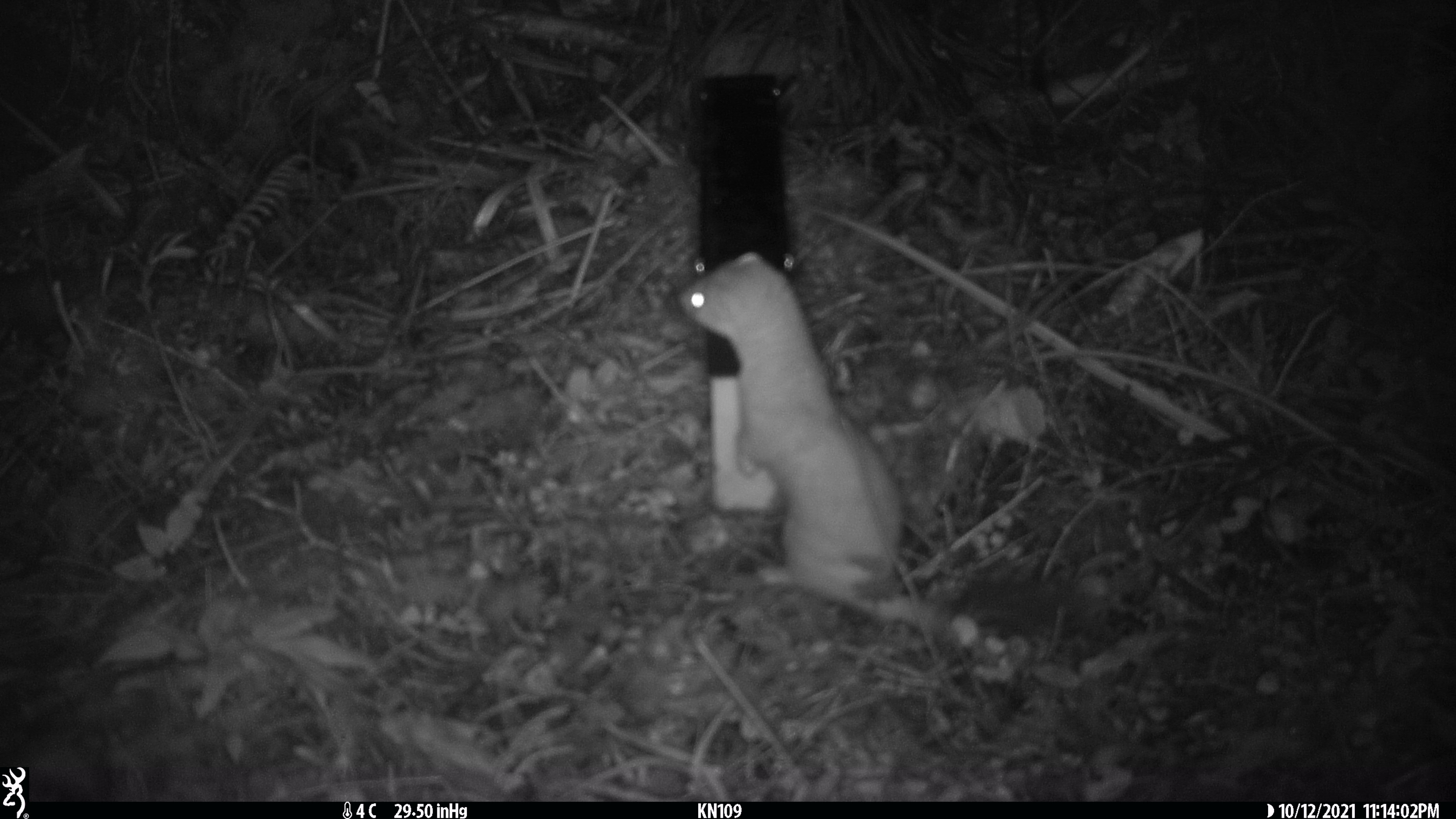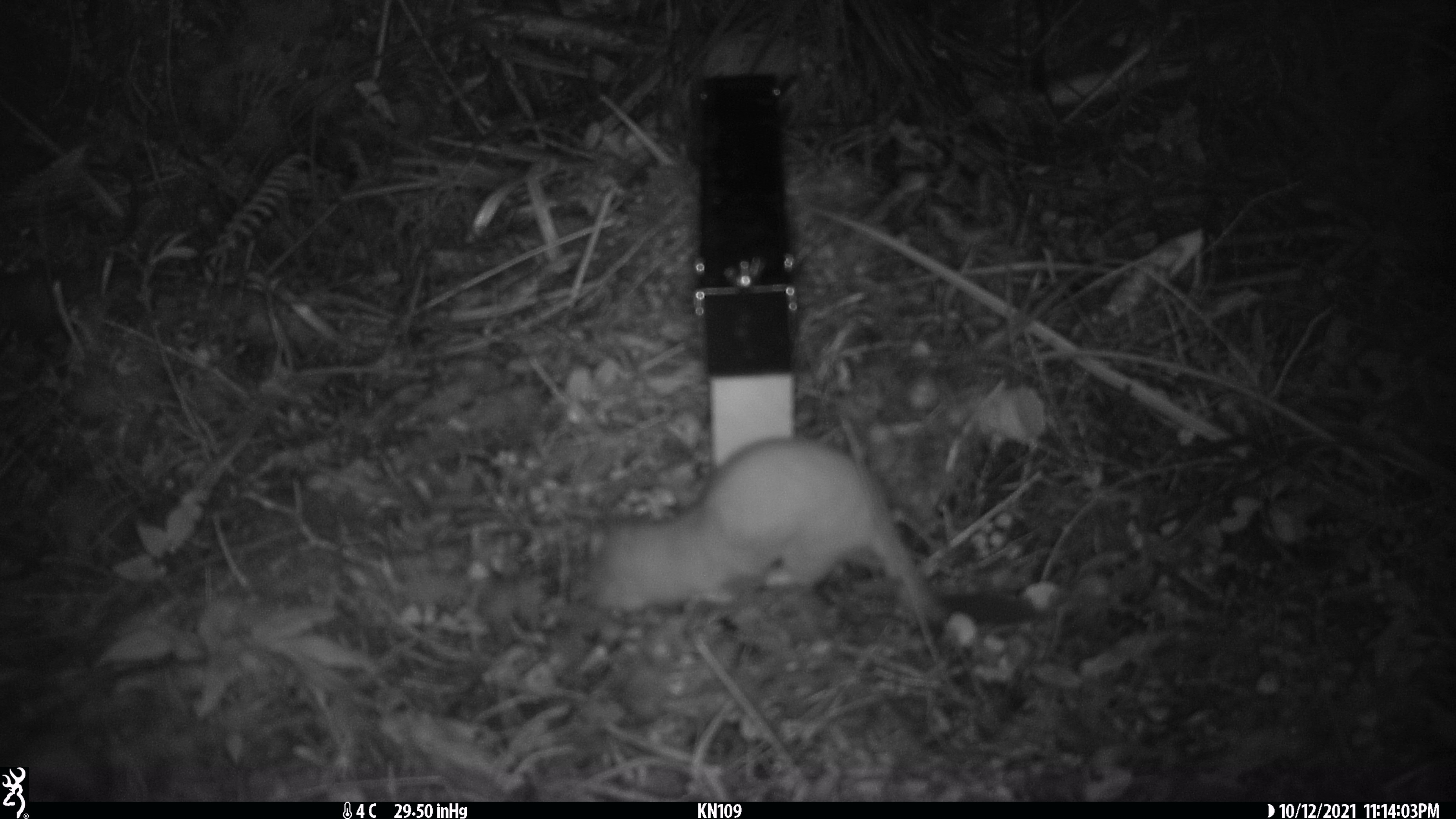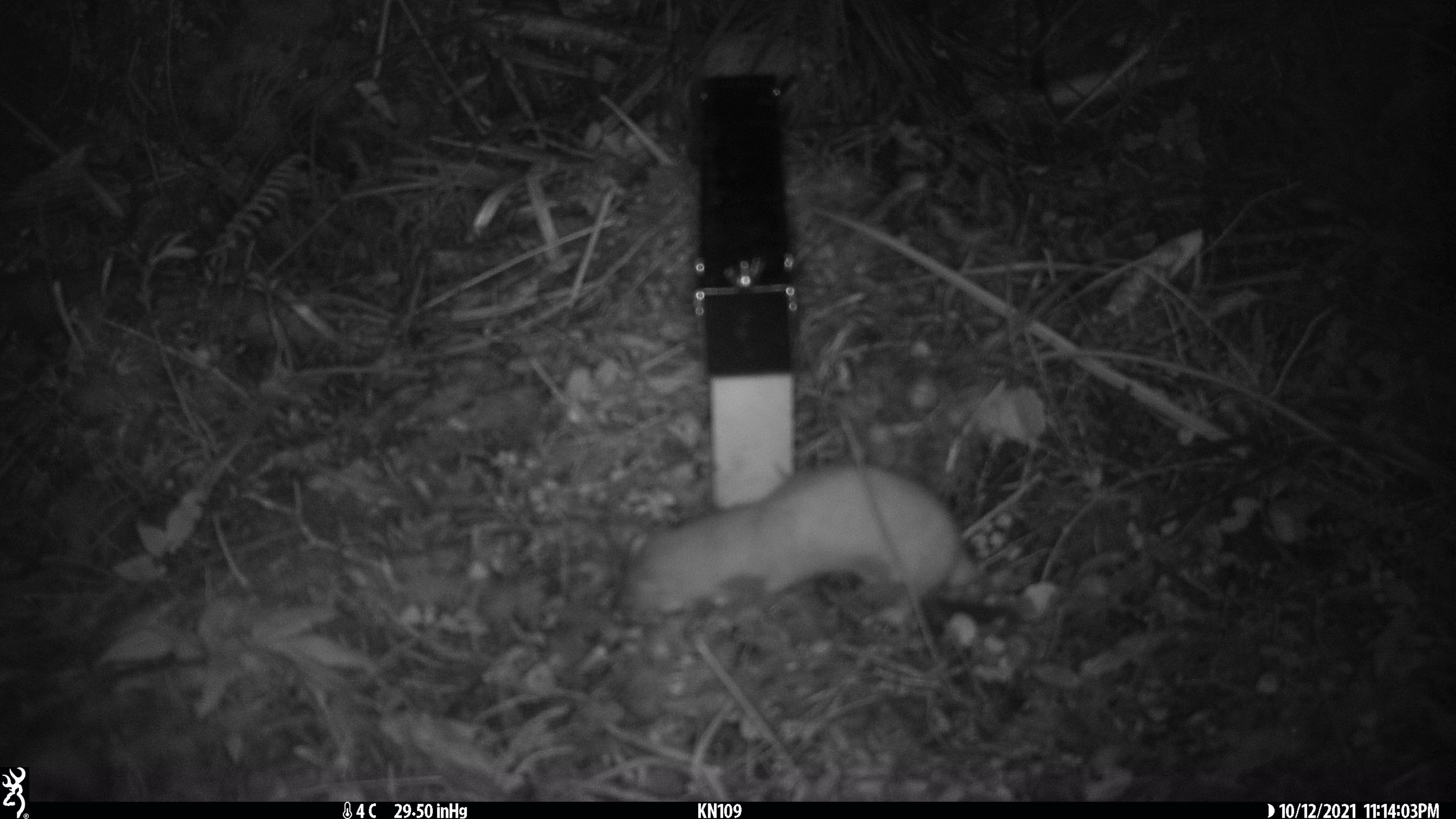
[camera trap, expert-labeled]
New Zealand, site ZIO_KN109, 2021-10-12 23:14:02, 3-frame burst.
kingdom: Animalia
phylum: Chordata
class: Mammalia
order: Carnivora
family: Mustelidae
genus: Mustela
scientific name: Mustela erminea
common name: stoat